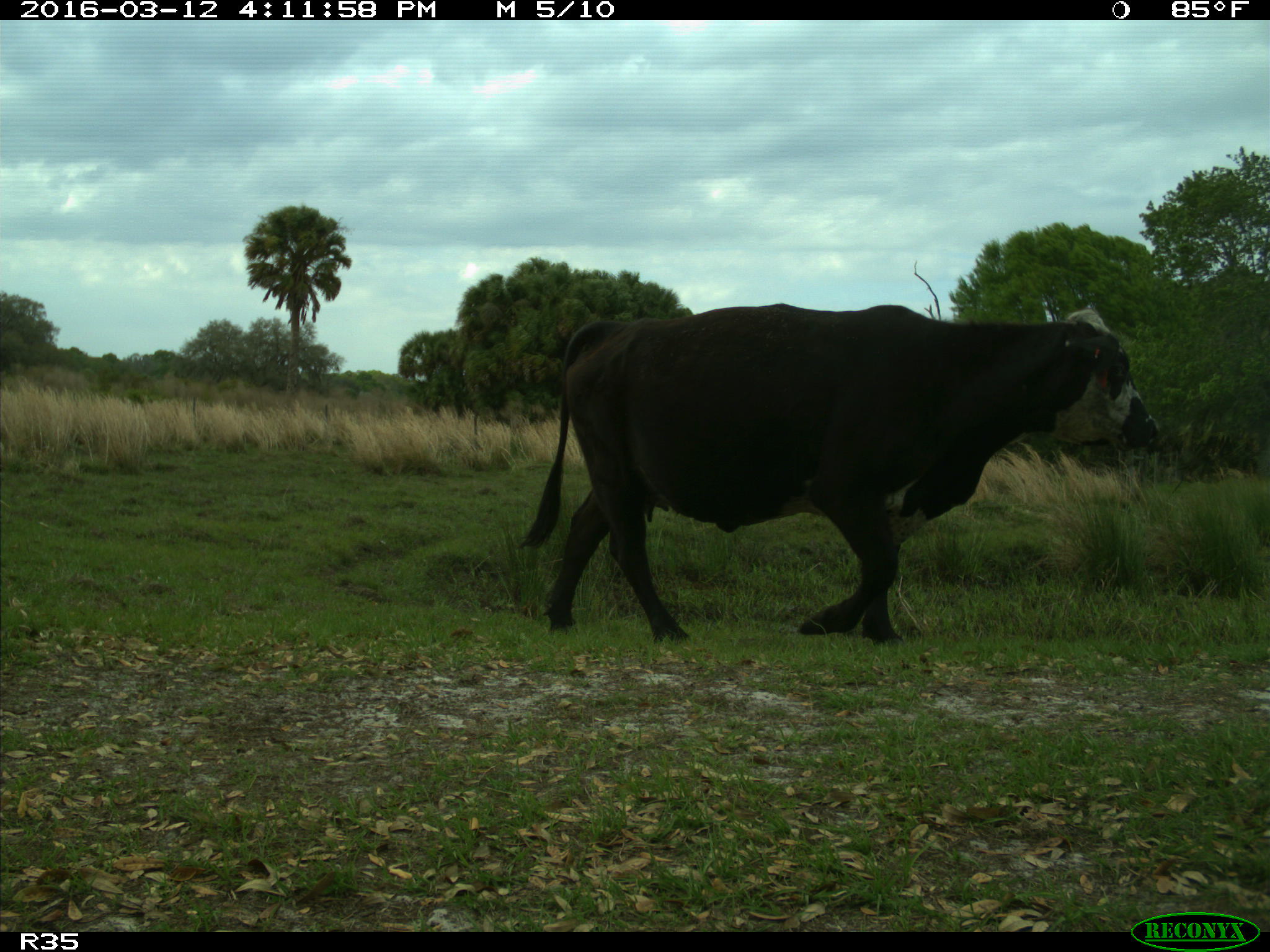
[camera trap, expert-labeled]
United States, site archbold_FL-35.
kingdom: Animalia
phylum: Chordata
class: Mammalia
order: Artiodactyla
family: Bovidae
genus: Bos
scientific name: Bos taurus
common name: domestic cow